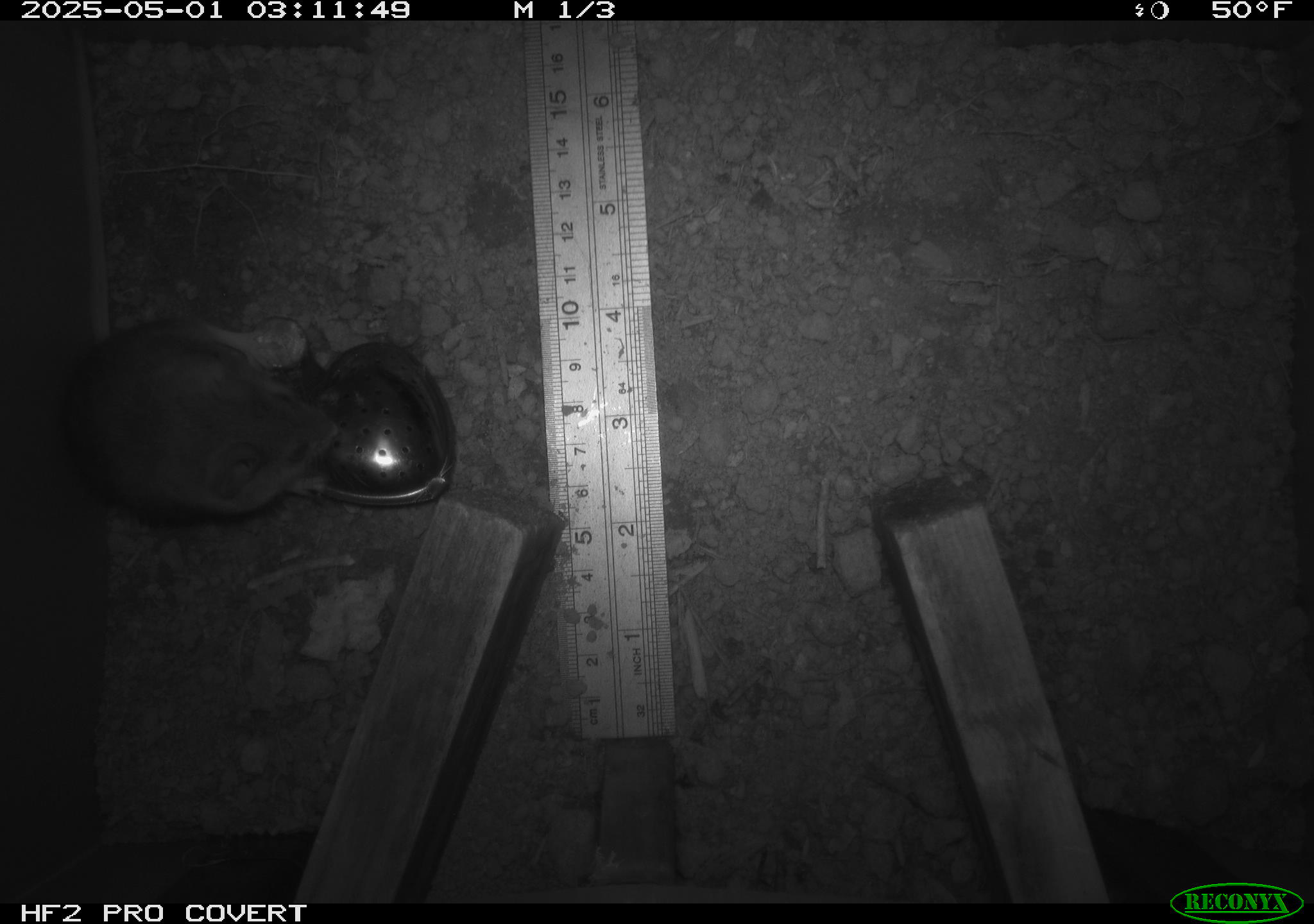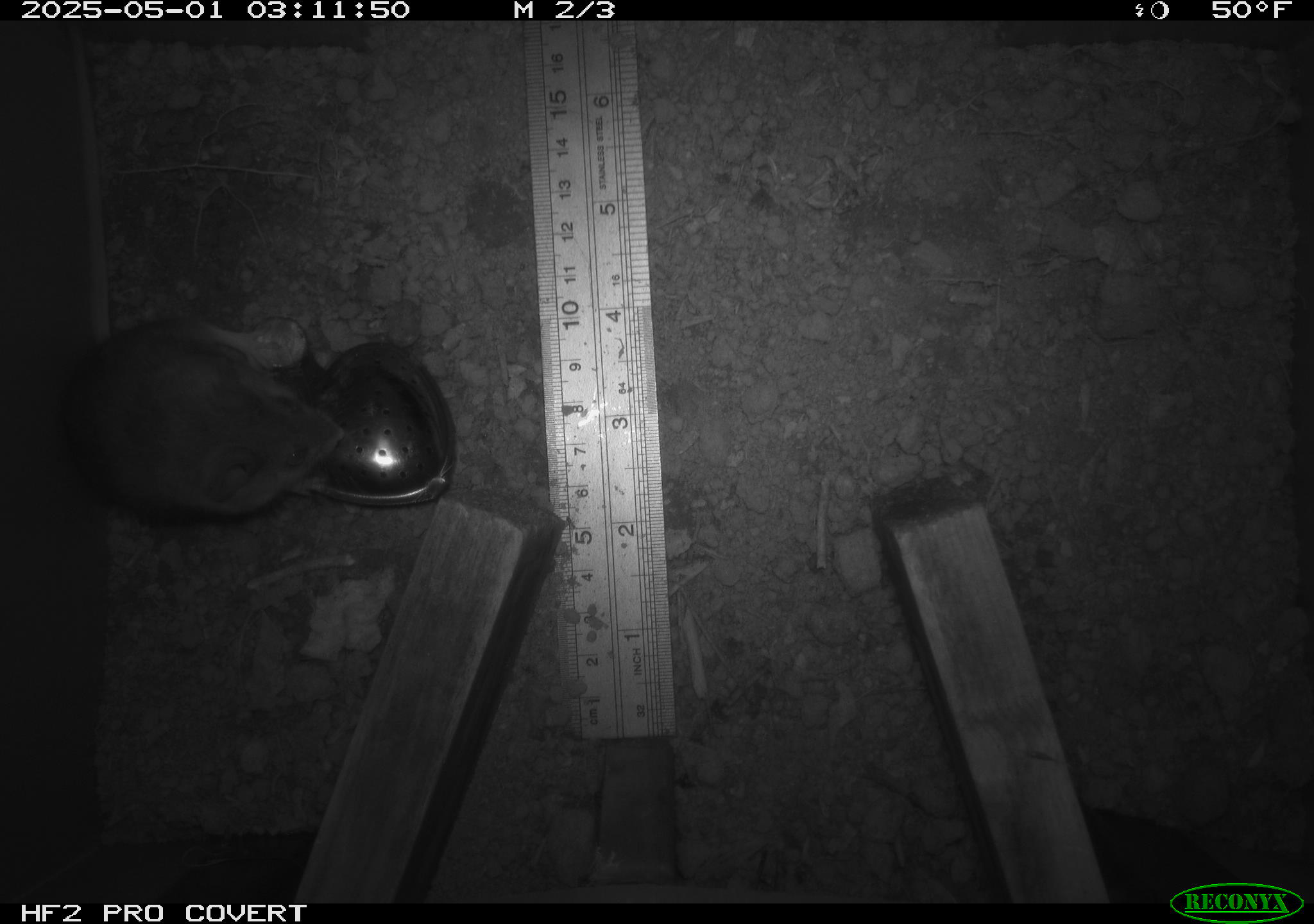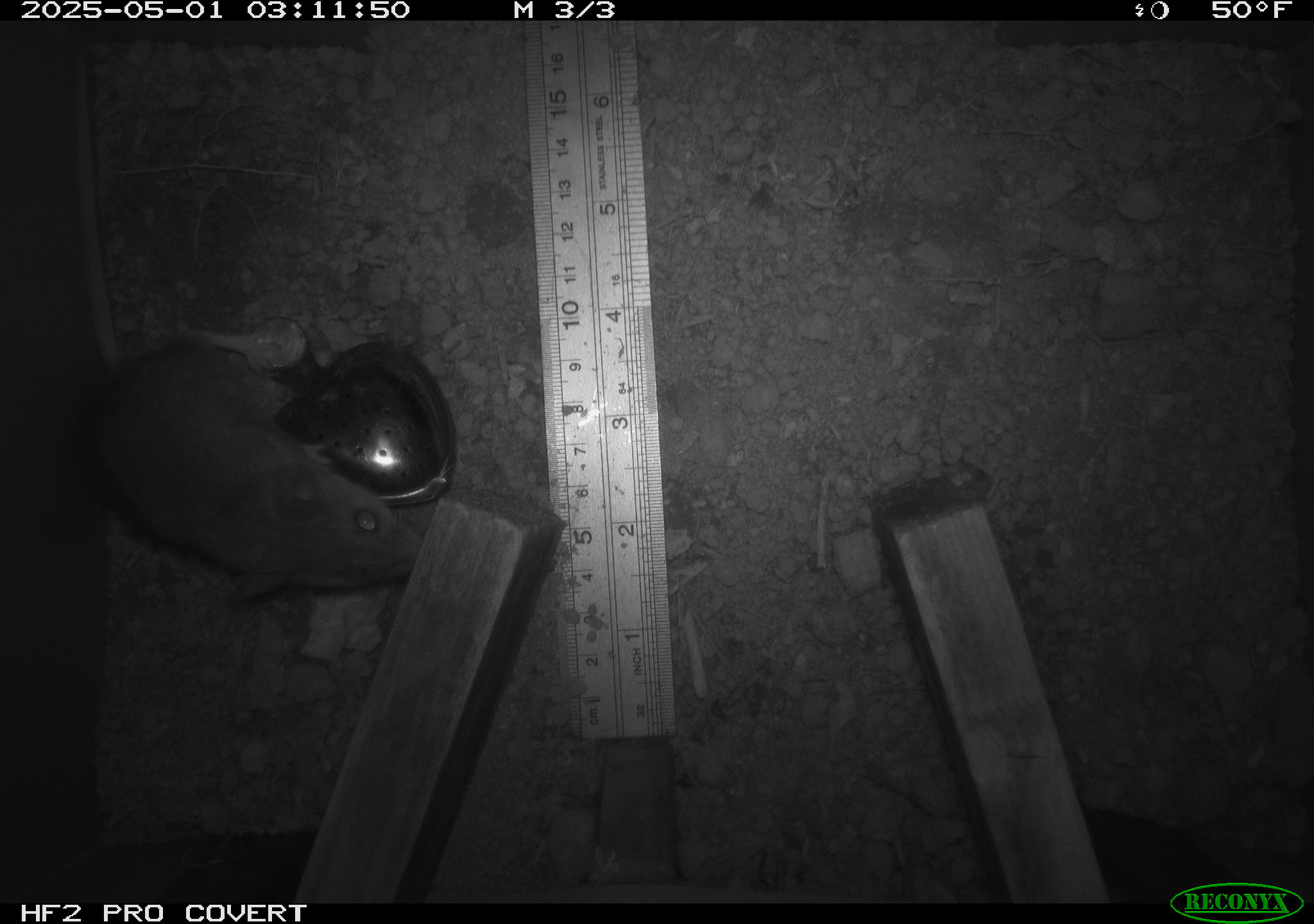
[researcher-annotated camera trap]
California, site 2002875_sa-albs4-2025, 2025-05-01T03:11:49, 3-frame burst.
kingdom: Animalia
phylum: Chordata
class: Mammalia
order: Rodentia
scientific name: Rodentia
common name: mouse species